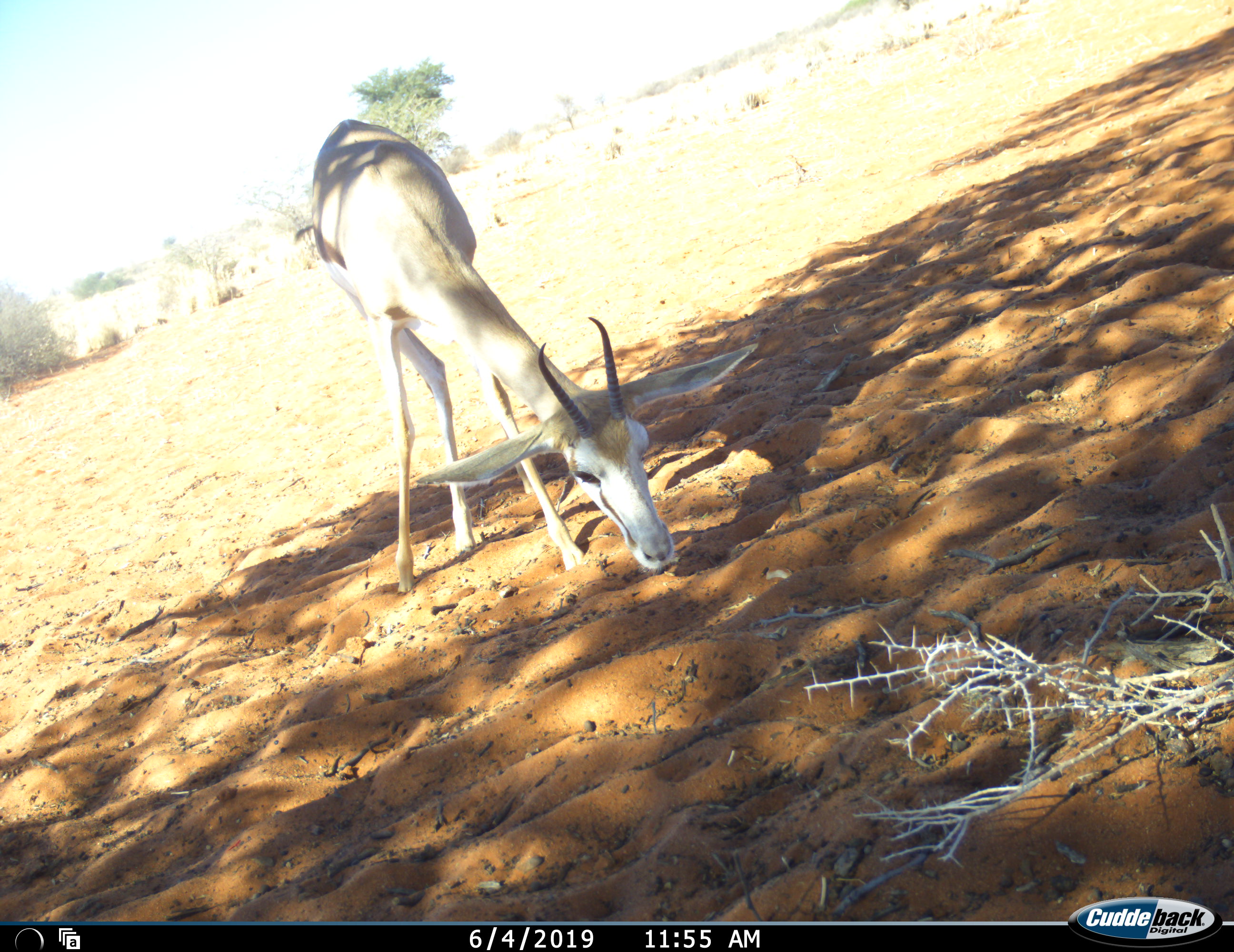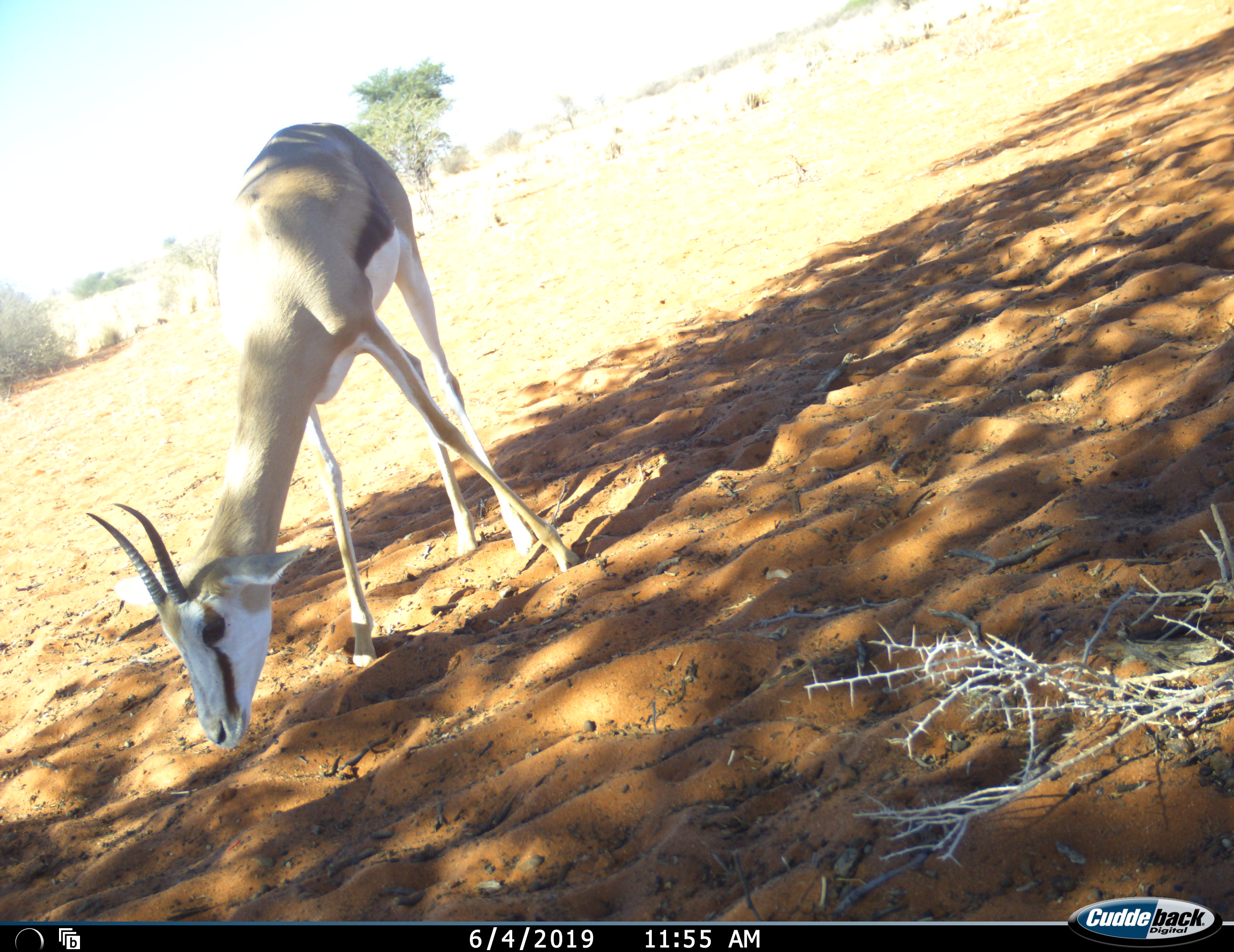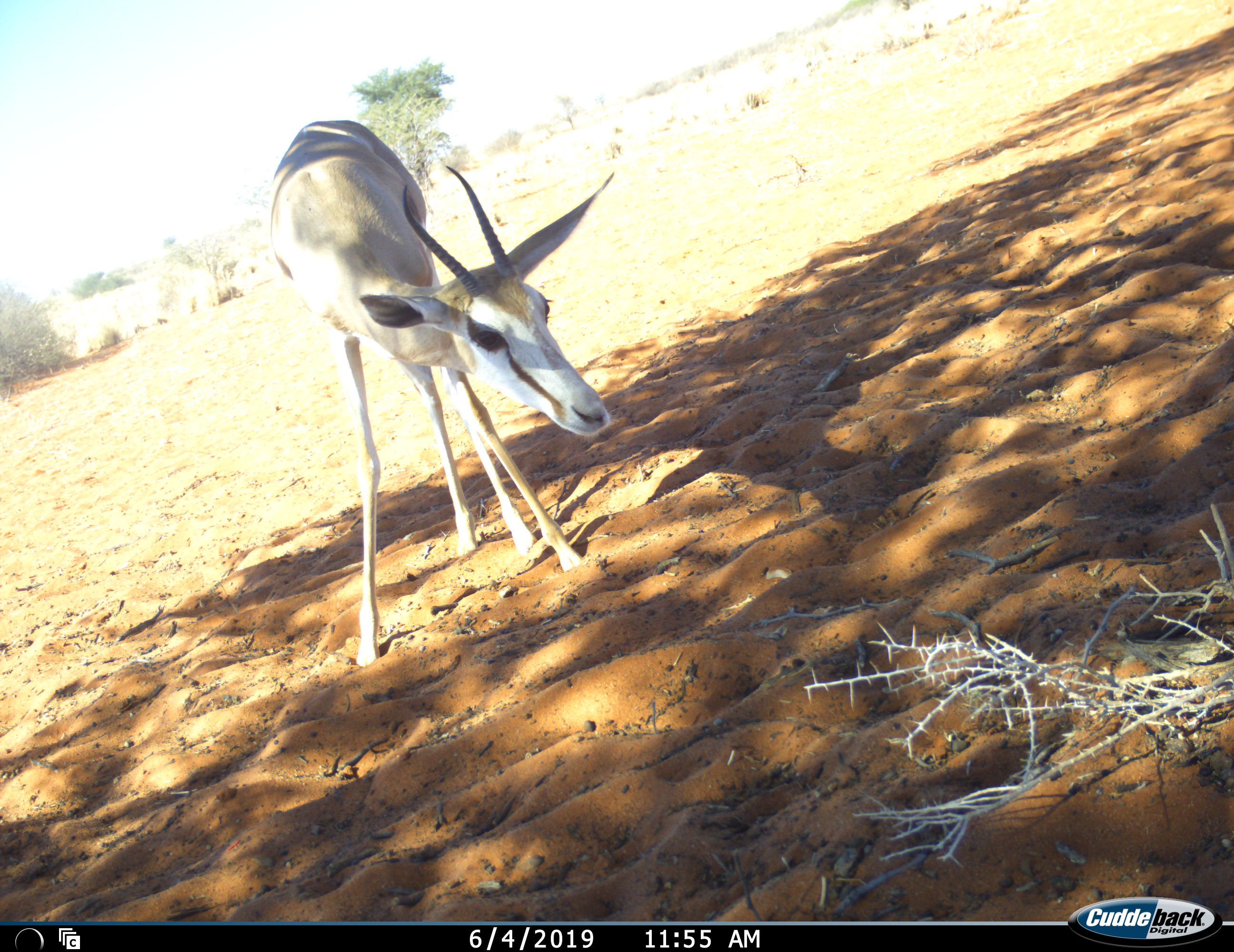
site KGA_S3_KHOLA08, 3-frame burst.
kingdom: Animalia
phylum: Chordata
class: Mammalia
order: Artiodactyla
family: Bovidae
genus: Antidorcas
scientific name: Antidorcas marsupialis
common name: springbok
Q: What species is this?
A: Springbok (Antidorcas marsupialis).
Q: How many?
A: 1.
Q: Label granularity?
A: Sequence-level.